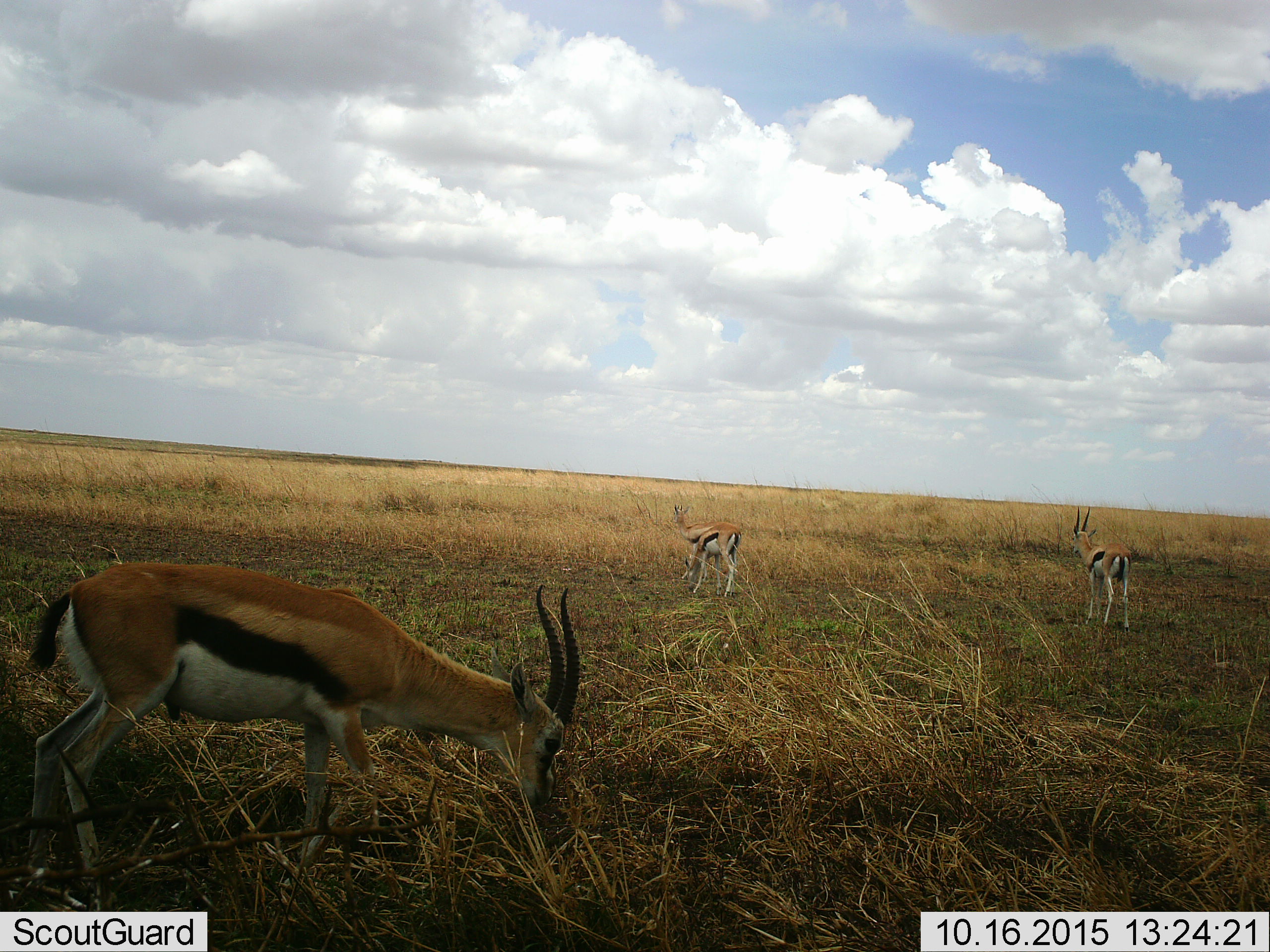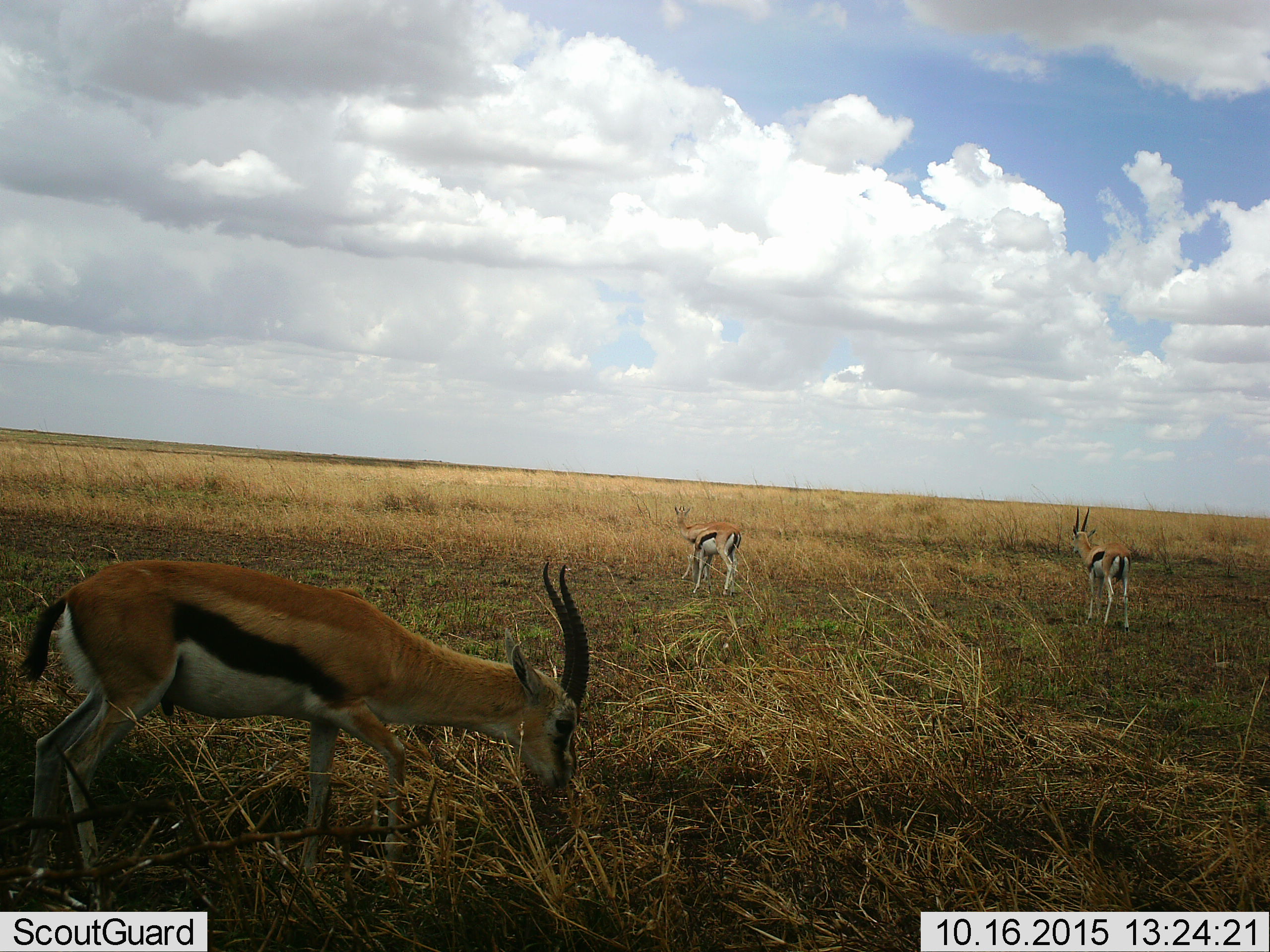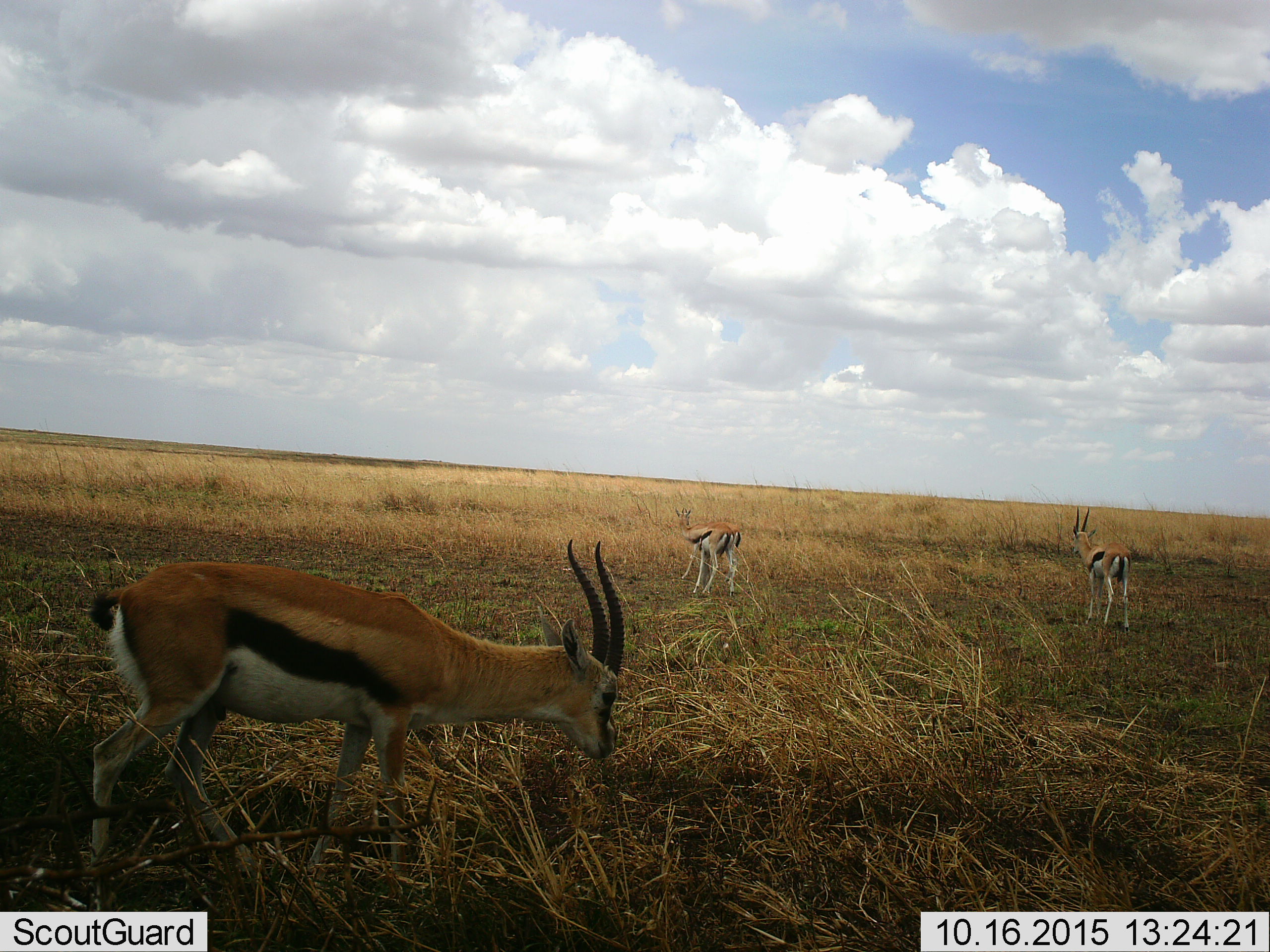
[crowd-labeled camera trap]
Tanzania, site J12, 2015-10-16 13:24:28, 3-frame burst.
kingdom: Animalia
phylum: Chordata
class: Mammalia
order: Artiodactyla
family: Bovidae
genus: Eudorcas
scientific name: Eudorcas thomsonii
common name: thomson's gazelle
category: gazellethomsons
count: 4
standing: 90%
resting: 0%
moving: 20%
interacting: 0%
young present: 10%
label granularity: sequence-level